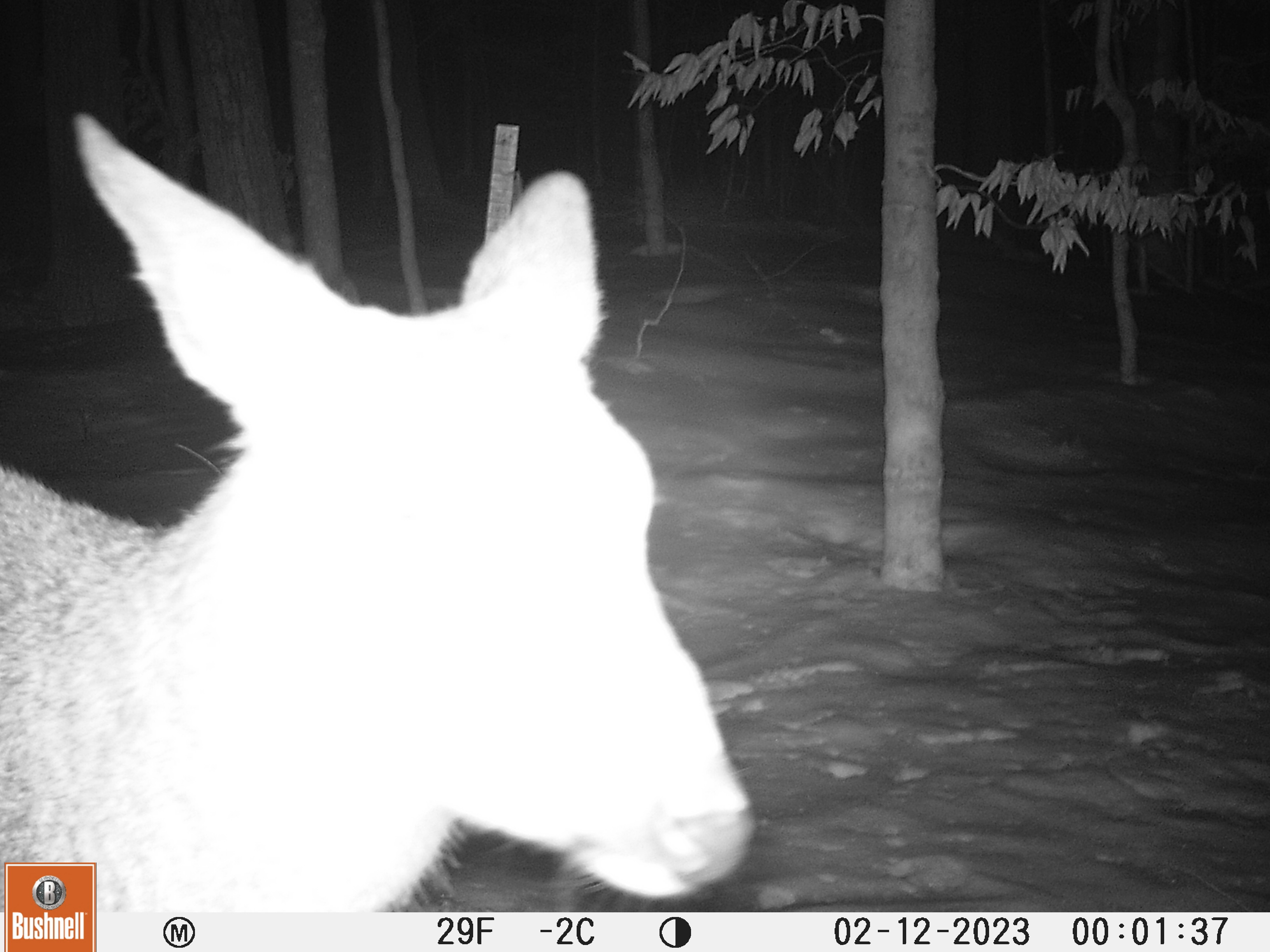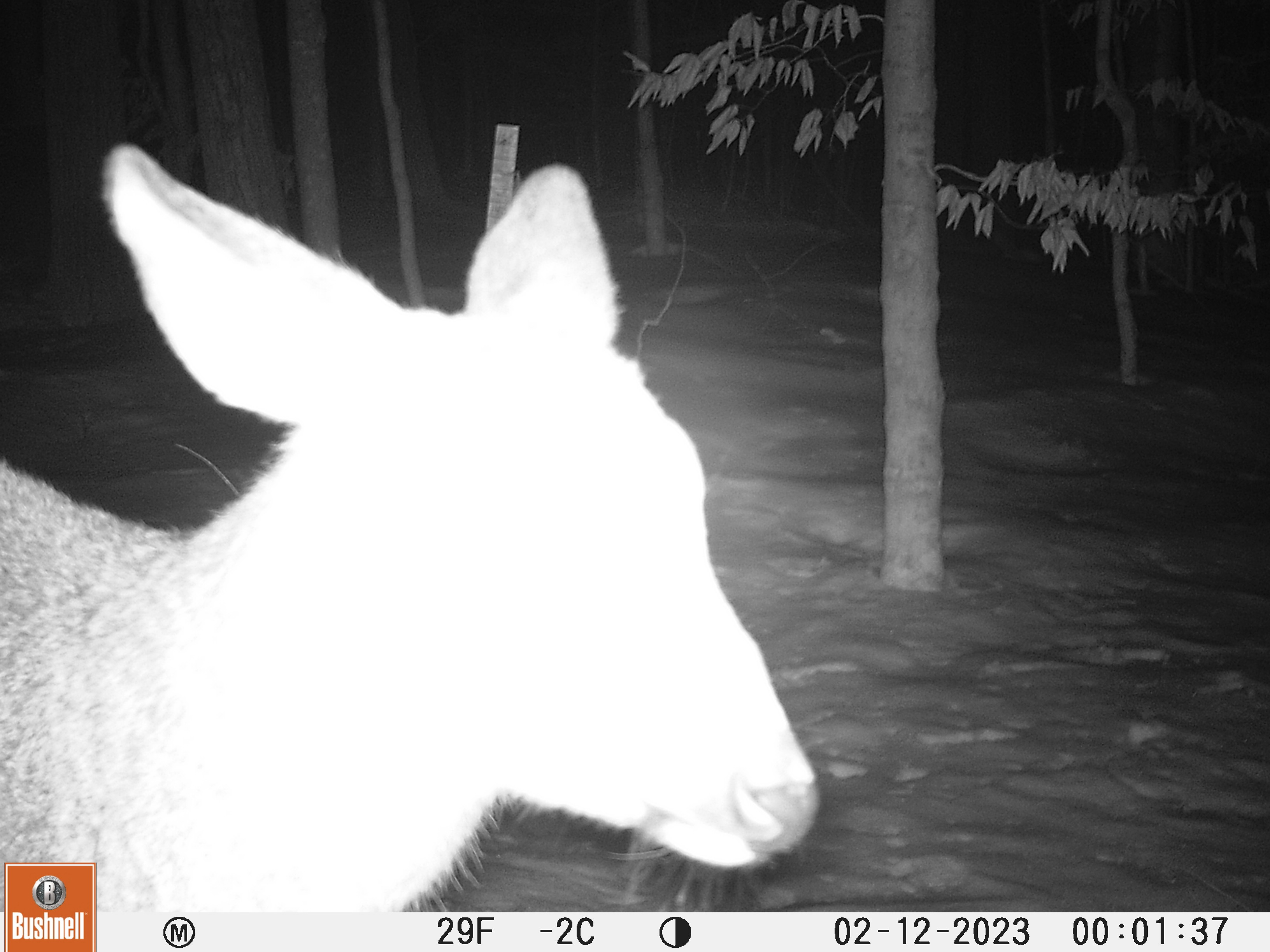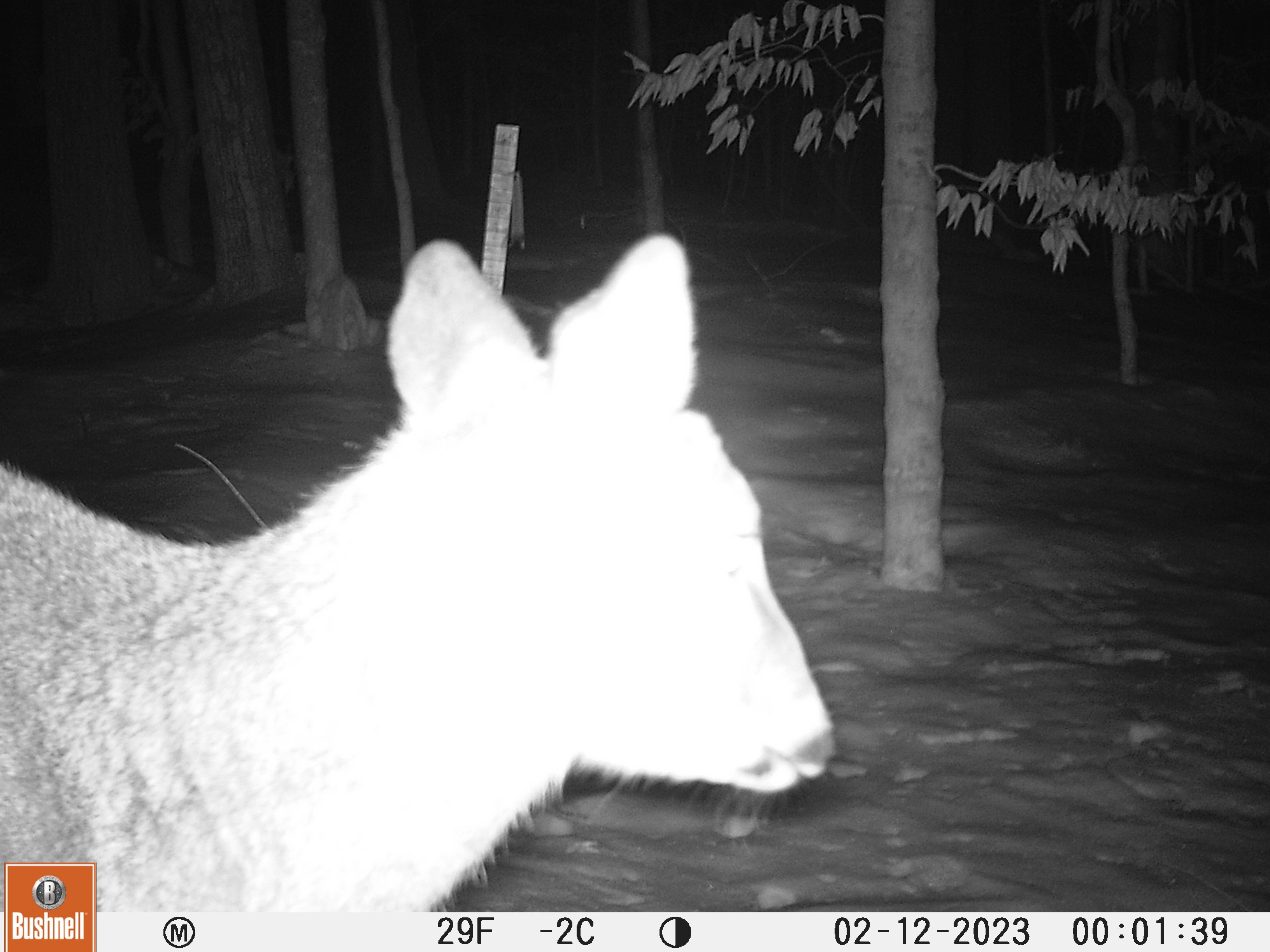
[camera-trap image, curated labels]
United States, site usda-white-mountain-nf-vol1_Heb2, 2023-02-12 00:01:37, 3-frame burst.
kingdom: Animalia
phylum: Chordata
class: Mammalia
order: Artiodactyla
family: Cervidae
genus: Odocoileus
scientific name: Odocoileus virginianus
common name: white-tailed deer